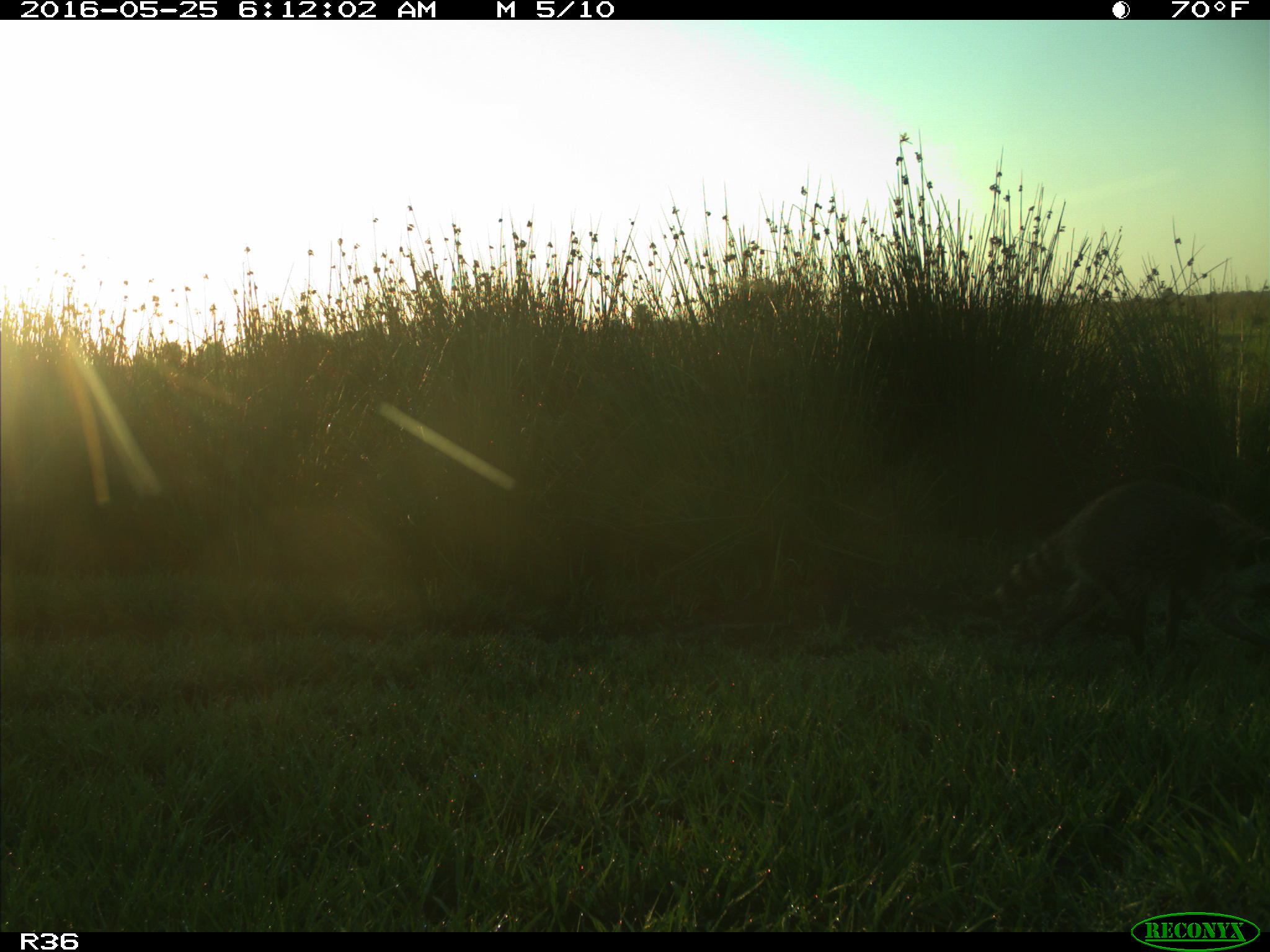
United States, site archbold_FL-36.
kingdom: Animalia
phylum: Chordata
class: Mammalia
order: Carnivora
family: Procyonidae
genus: Procyon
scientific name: Procyon lotor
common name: common raccoon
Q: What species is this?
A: Procyon lotor (common raccoon).